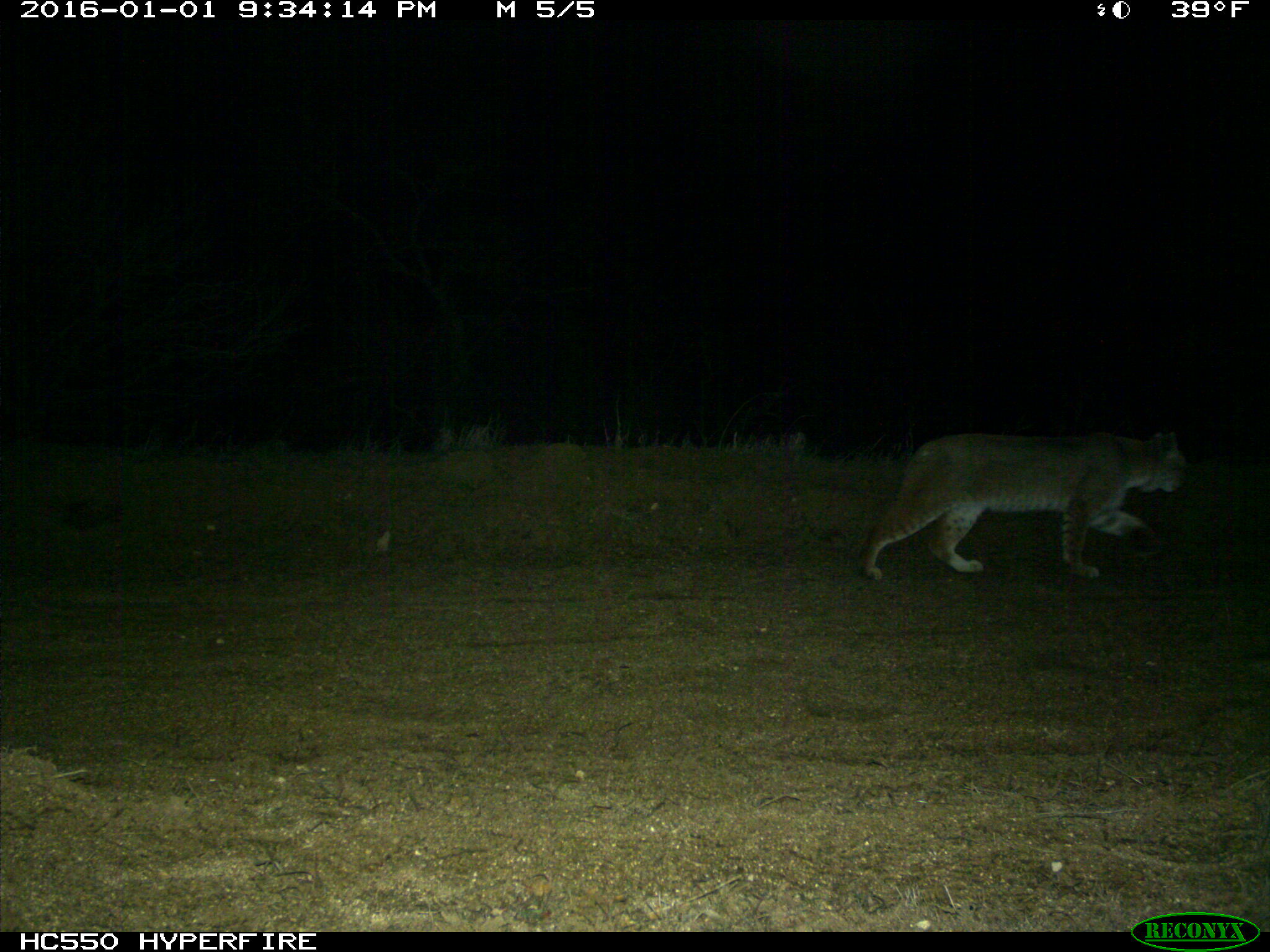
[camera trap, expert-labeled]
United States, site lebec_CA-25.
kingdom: Animalia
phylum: Chordata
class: Mammalia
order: Carnivora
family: Felidae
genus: Lynx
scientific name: Lynx rufus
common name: bobcat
Lynx rufus (bobcat).